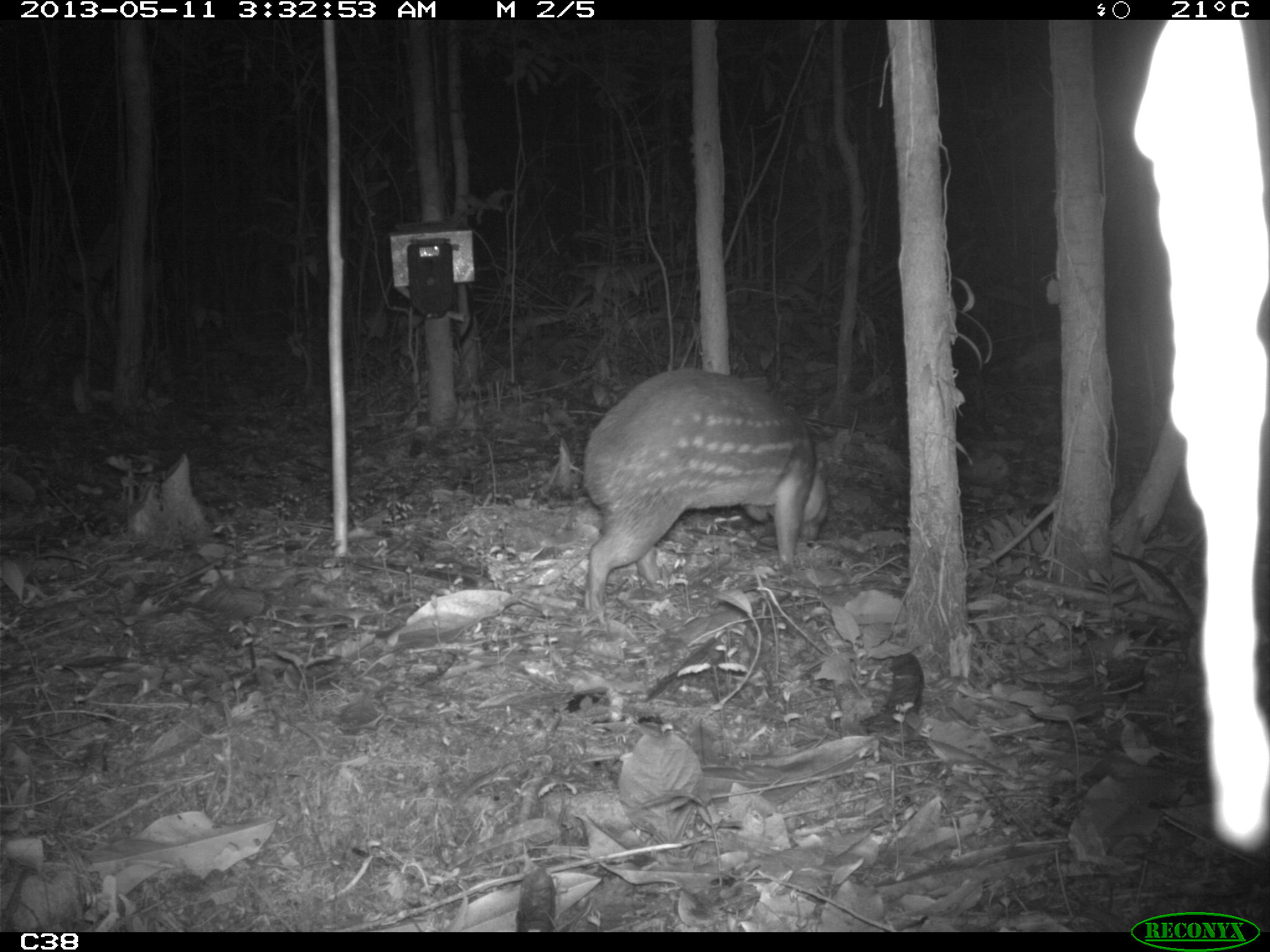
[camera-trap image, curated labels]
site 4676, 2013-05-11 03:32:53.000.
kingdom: Animalia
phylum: Chordata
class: Mammalia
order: Rodentia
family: Cuniculidae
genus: Cuniculus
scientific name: Cuniculus paca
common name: spotted paca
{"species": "Cuniculus paca (spotted paca)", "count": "1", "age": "adult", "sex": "female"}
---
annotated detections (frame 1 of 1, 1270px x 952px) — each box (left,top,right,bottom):
cuniculus paca: (583,367,829,610)